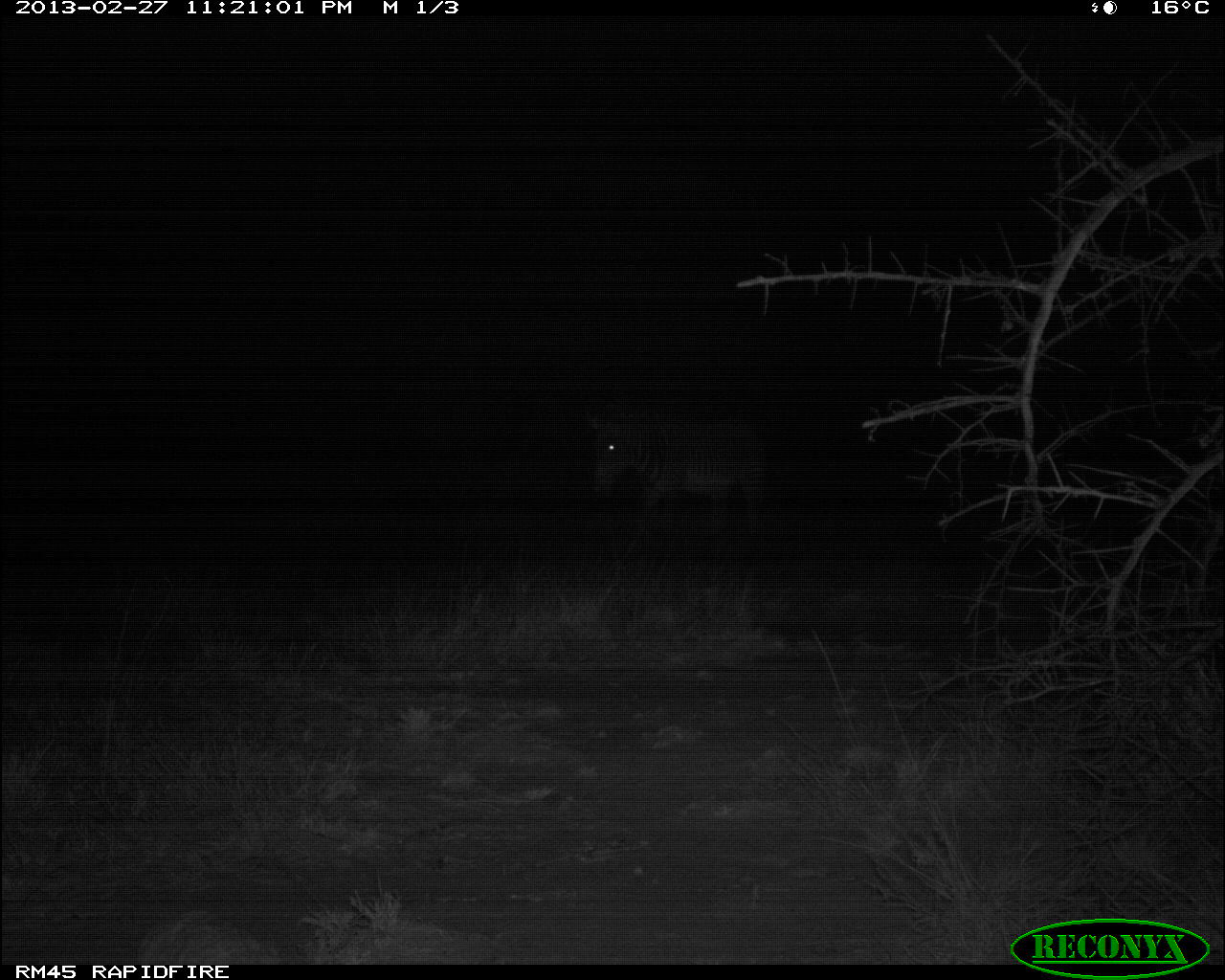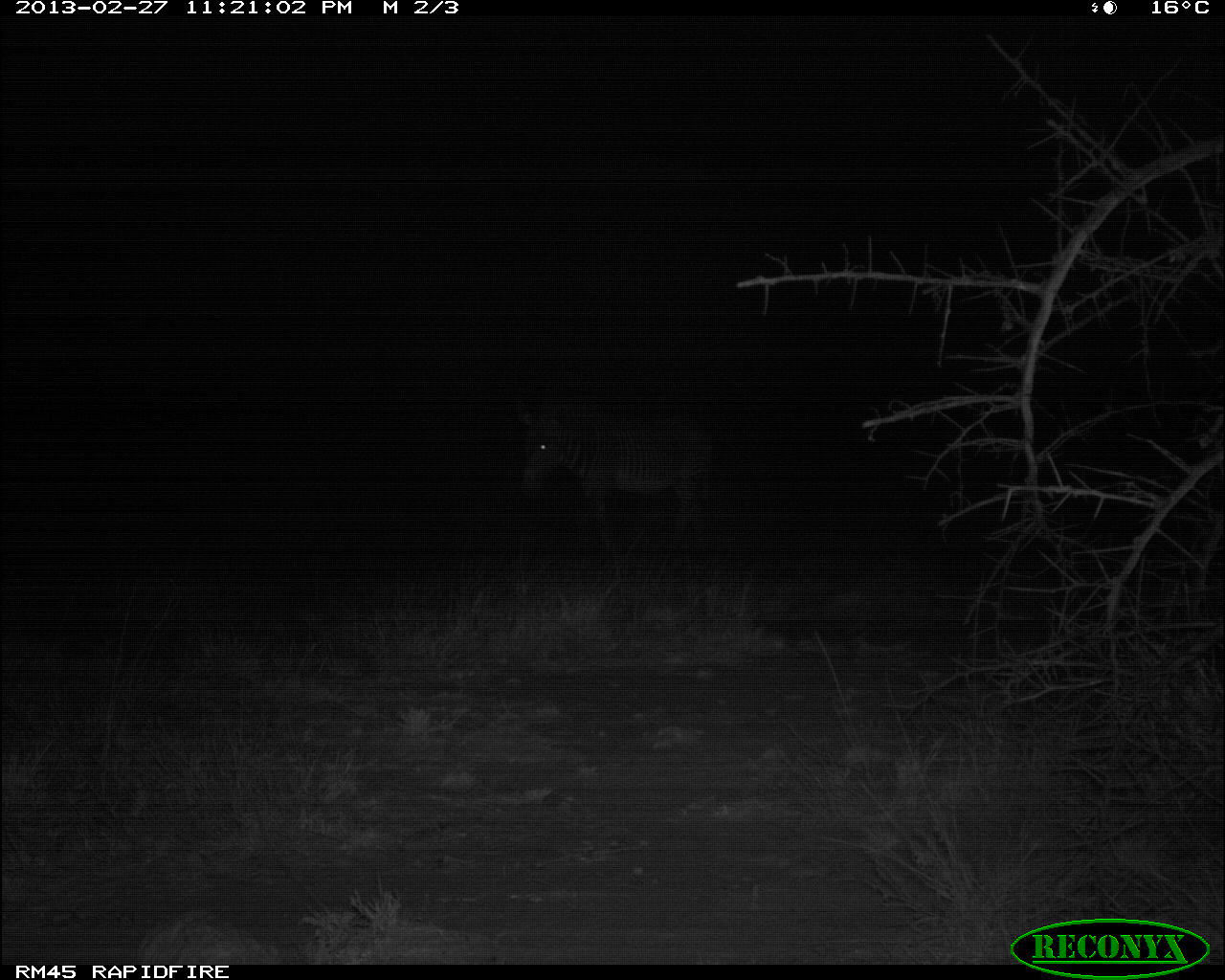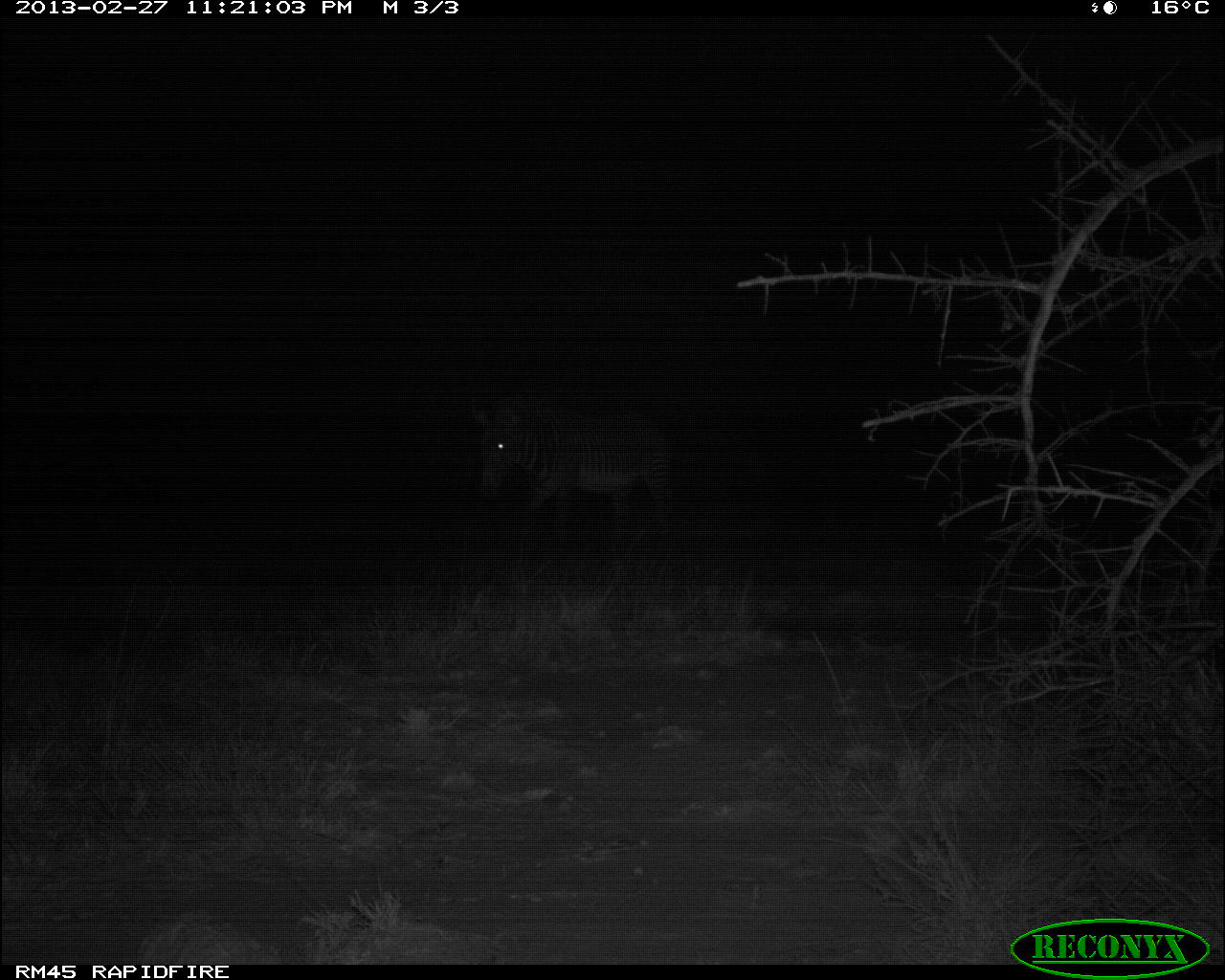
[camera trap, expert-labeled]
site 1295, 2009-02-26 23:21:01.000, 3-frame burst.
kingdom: Animalia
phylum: Chordata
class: Mammalia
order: Perissodactyla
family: Equidae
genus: Equus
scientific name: Equus grevyi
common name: grévy's zebra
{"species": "Equus grevyi (grévy's zebra)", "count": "1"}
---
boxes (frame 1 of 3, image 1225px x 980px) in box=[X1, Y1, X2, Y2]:
equus grevyi: box=[587, 410, 766, 510]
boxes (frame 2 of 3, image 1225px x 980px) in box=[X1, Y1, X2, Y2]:
equus grevyi: box=[512, 409, 713, 546]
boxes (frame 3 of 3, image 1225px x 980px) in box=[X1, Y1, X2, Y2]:
equus grevyi: box=[459, 402, 677, 546]